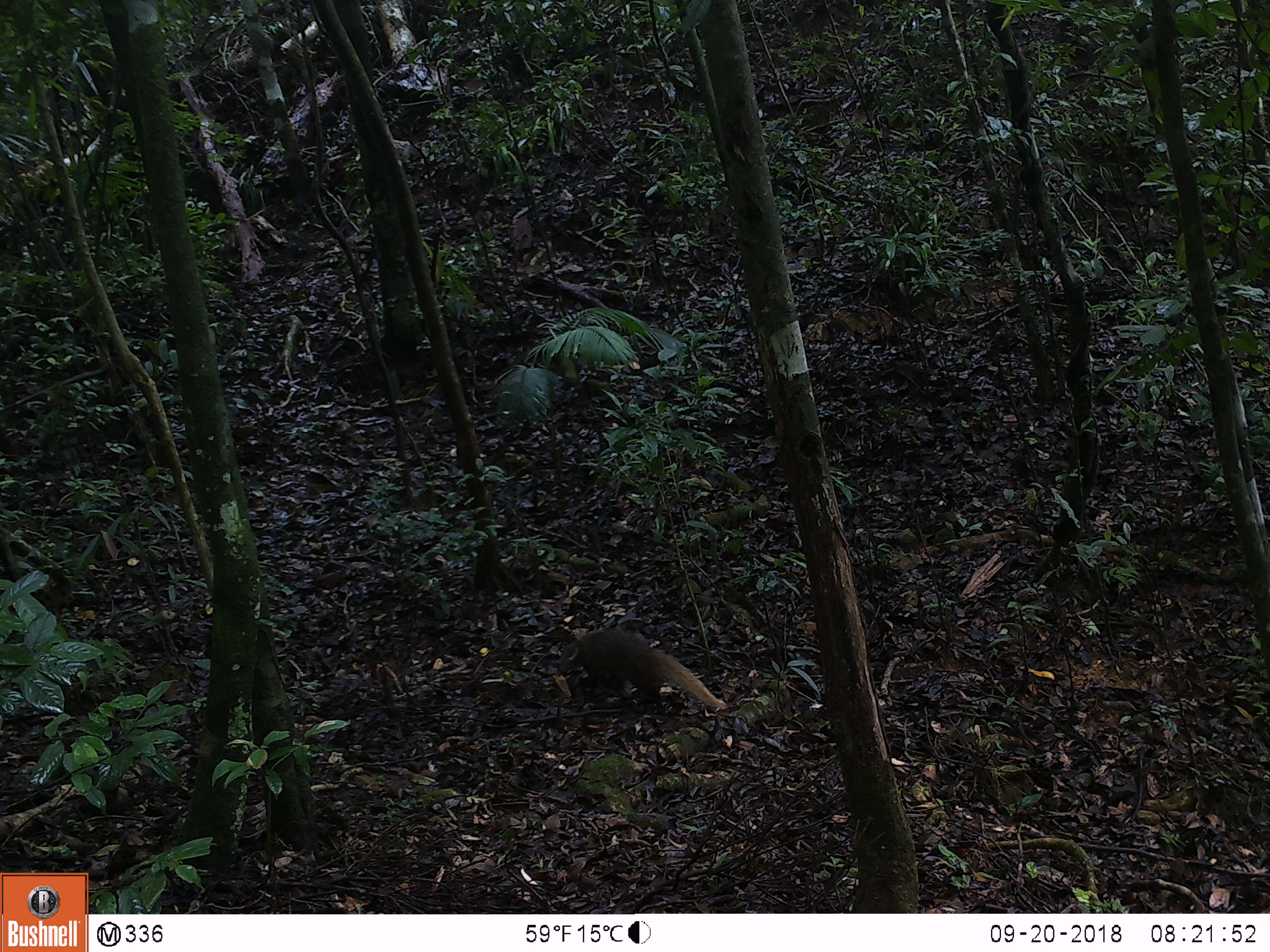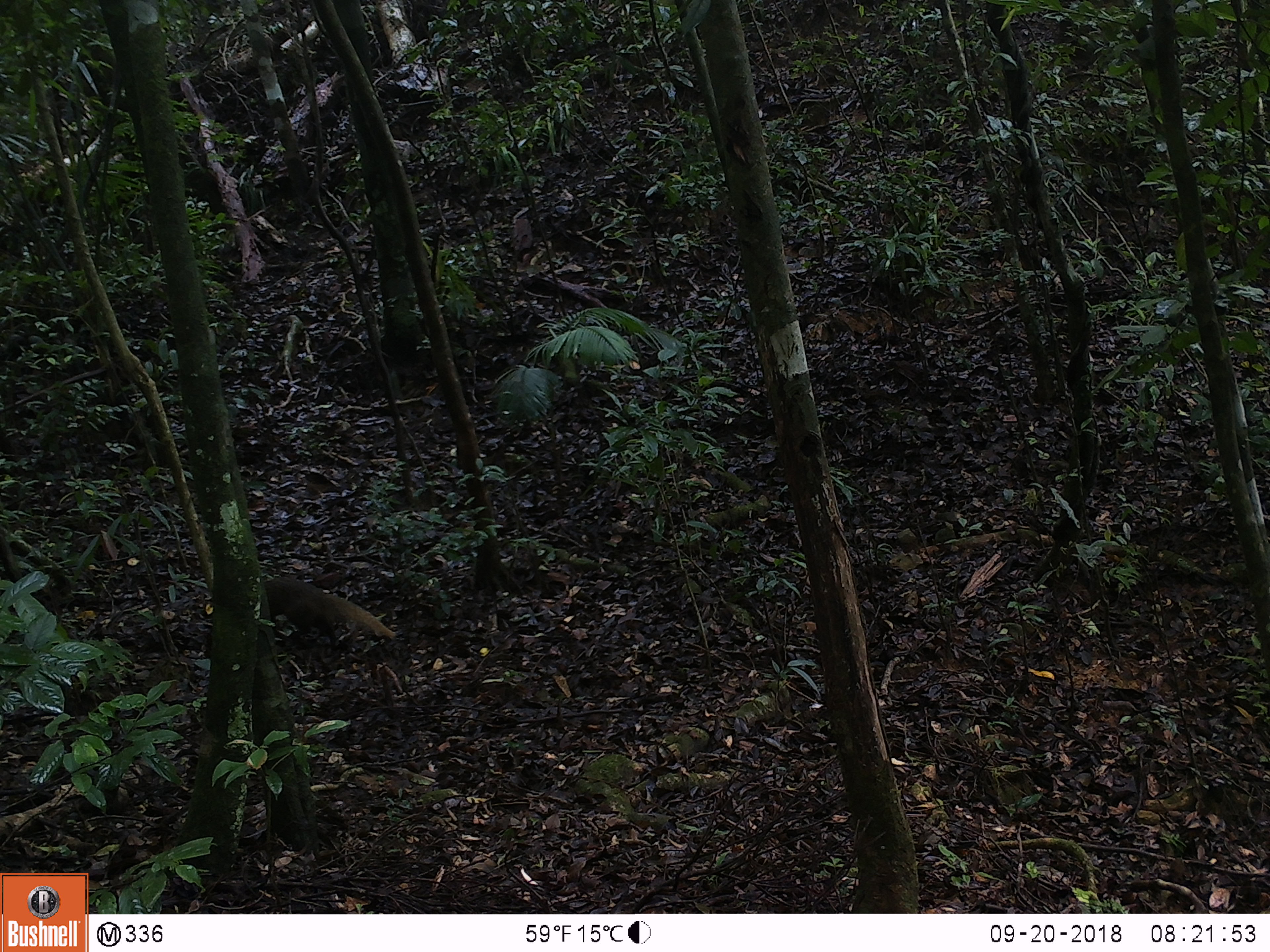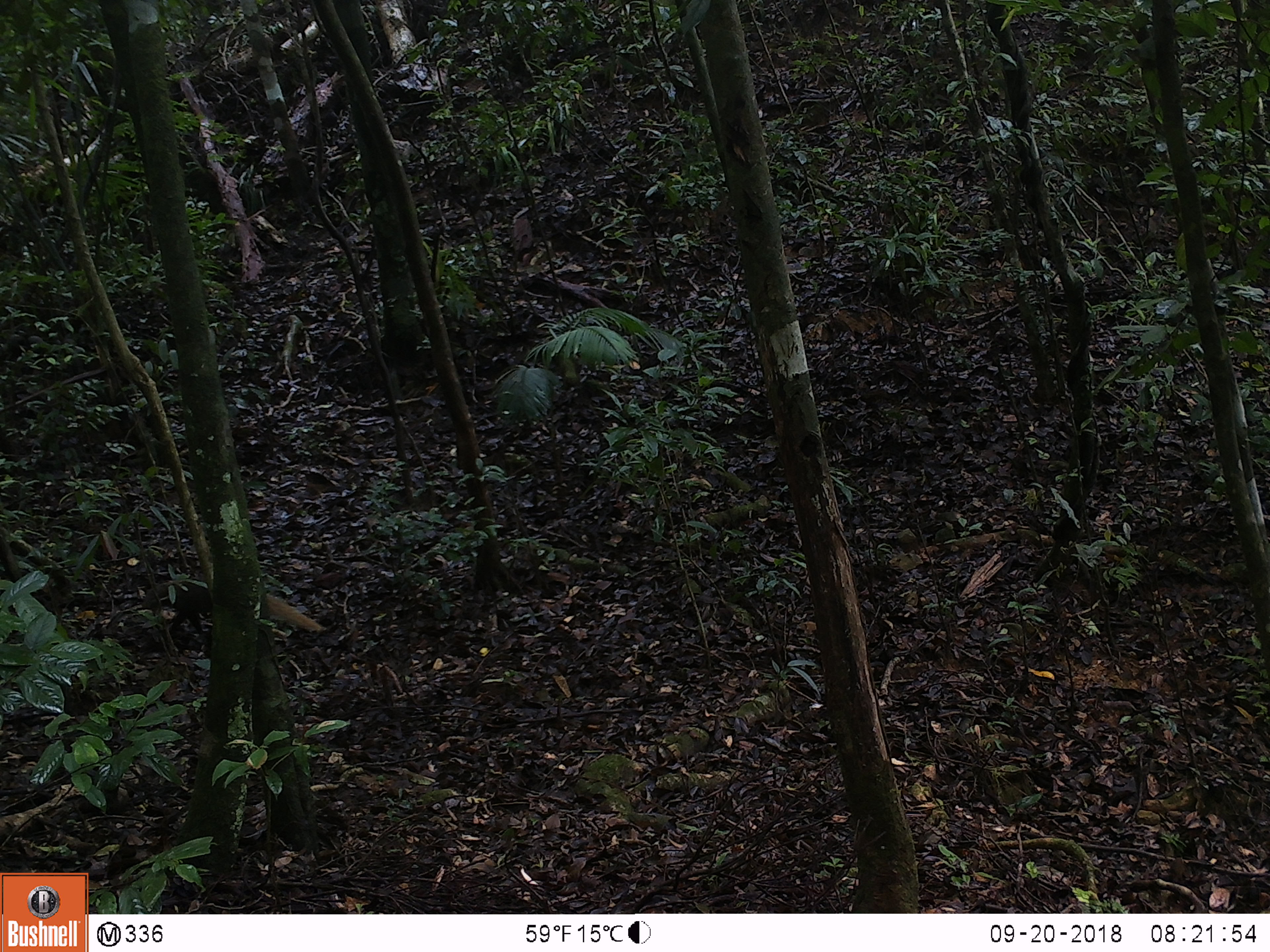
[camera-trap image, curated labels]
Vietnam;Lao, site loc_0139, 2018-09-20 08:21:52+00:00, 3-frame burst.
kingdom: Animalia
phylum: Chordata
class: Mammalia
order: Carnivora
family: Herpestidae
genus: Urva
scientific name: Urva urva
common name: crab-eating mongoose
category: crab eating mongoose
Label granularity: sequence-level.